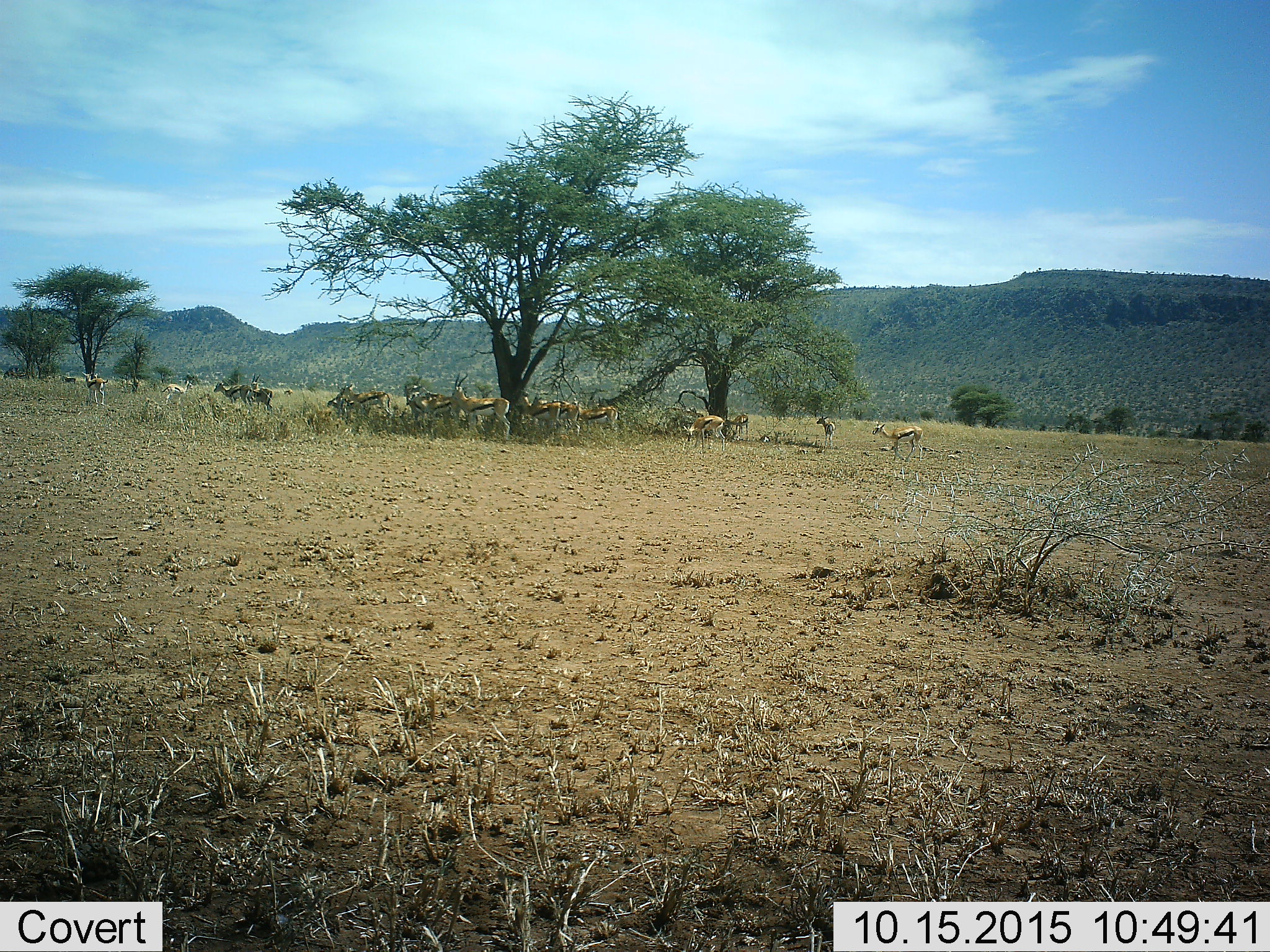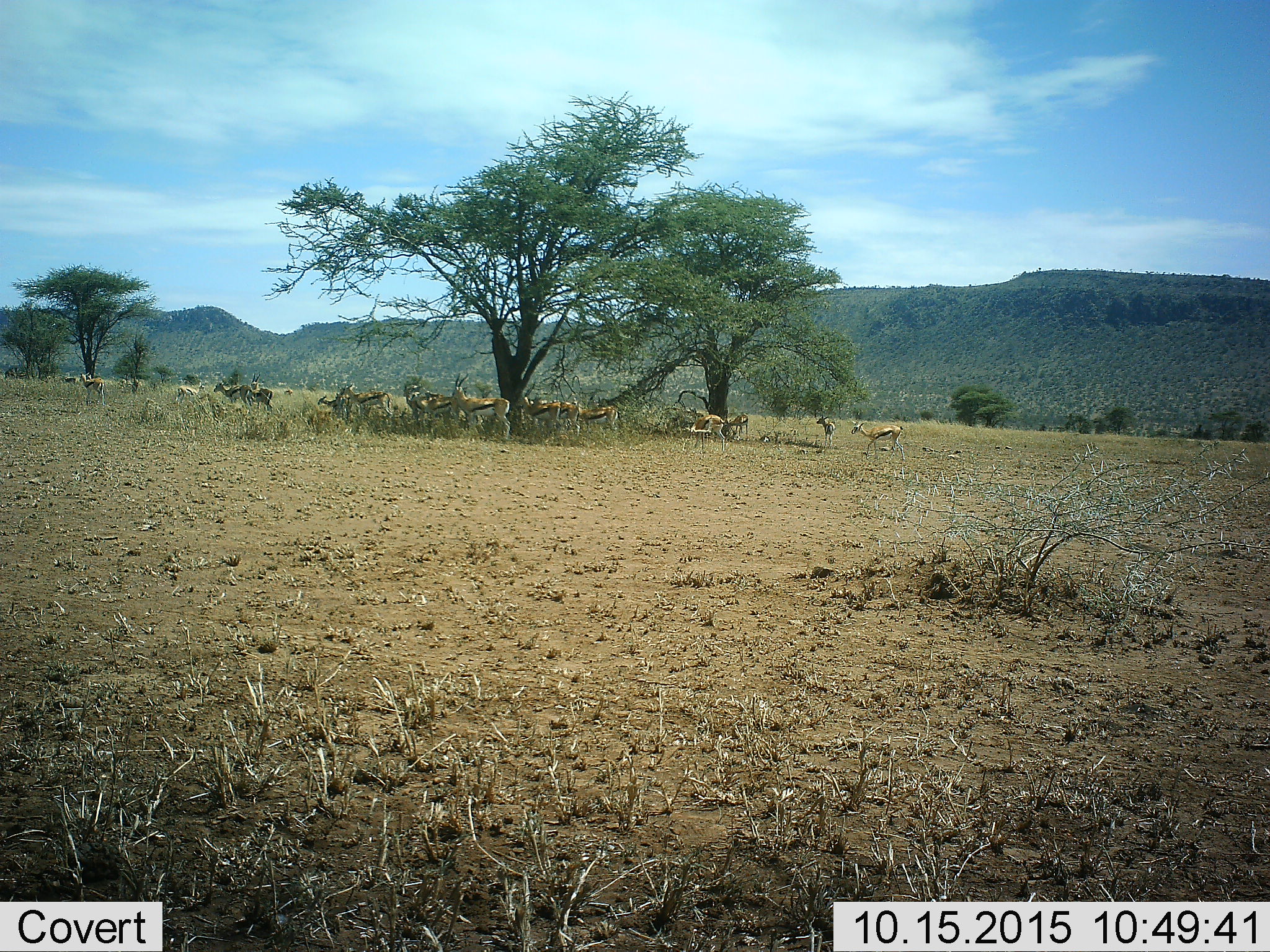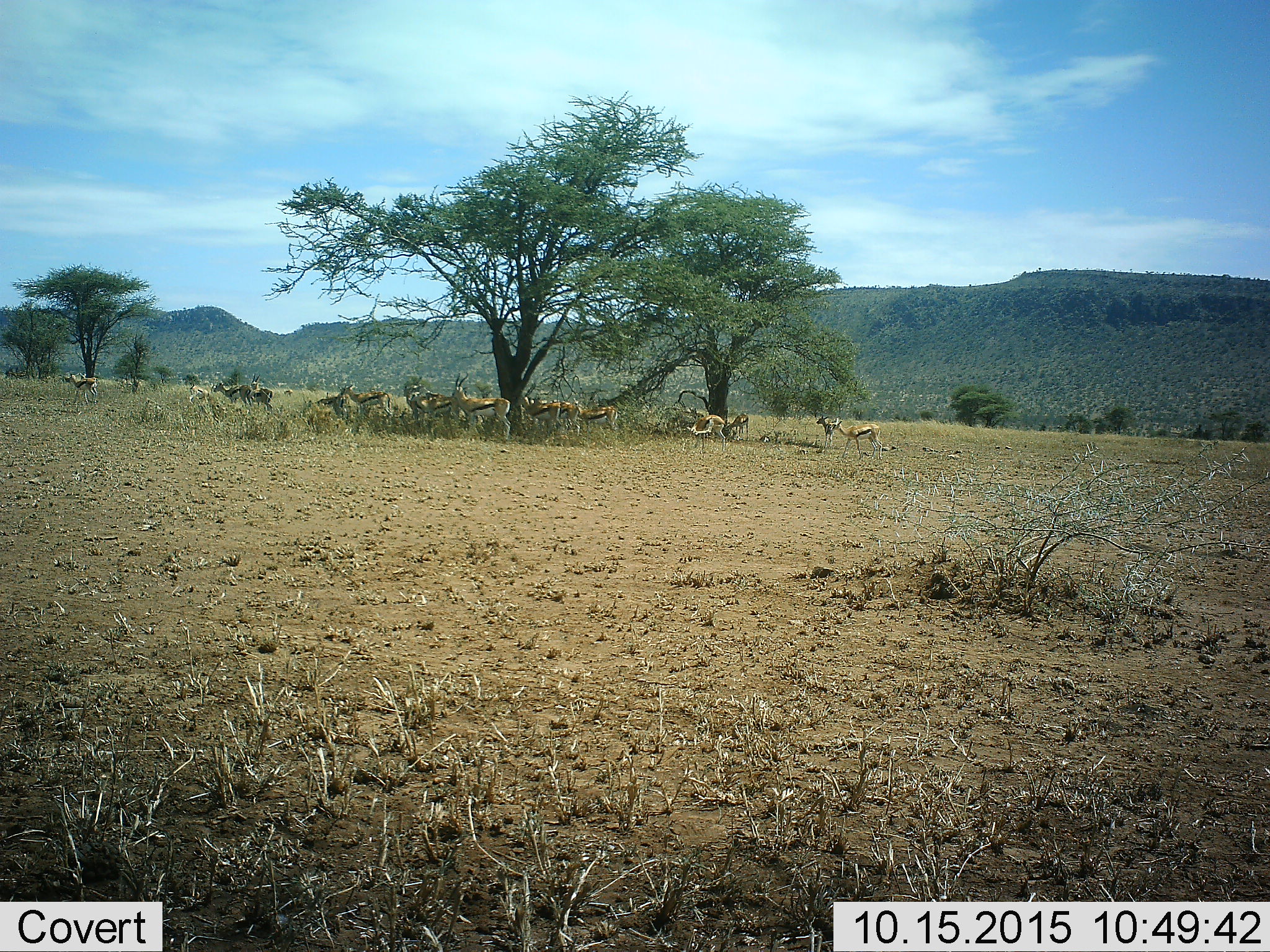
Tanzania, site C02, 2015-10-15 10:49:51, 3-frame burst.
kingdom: Animalia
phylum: Chordata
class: Mammalia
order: Artiodactyla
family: Bovidae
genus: Eudorcas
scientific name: Eudorcas thomsonii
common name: thomson's gazelle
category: gazellethomsons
Gazellethomsons (thomson's gazelle) (Eudorcas thomsonii), count 11-50. Behavior (volunteer vote fractions): standing 82%, resting 24%, moving 53%, interacting 18%. Young present (vote fraction): 29%. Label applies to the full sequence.